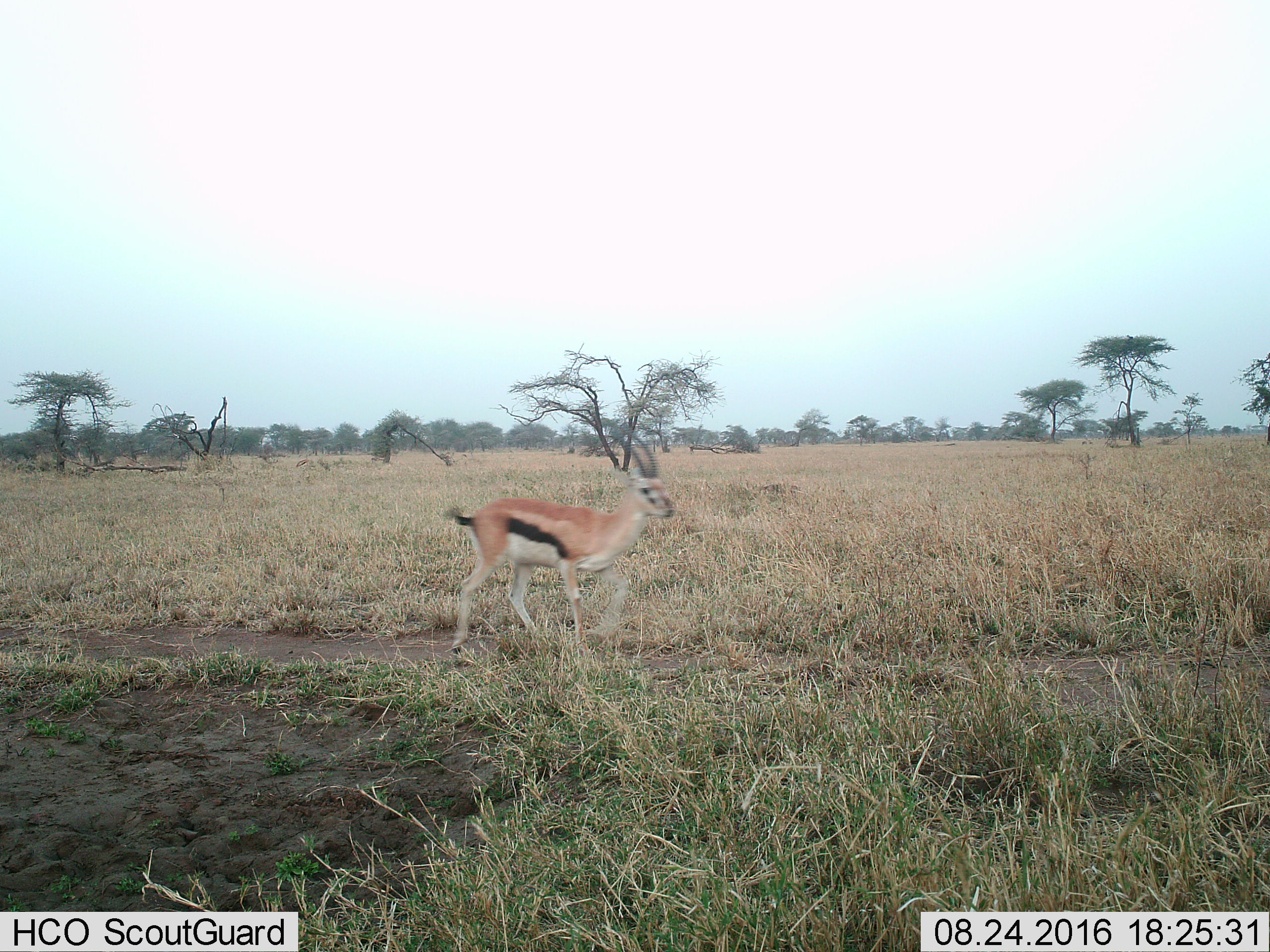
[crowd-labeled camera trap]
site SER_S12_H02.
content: unidentified animal